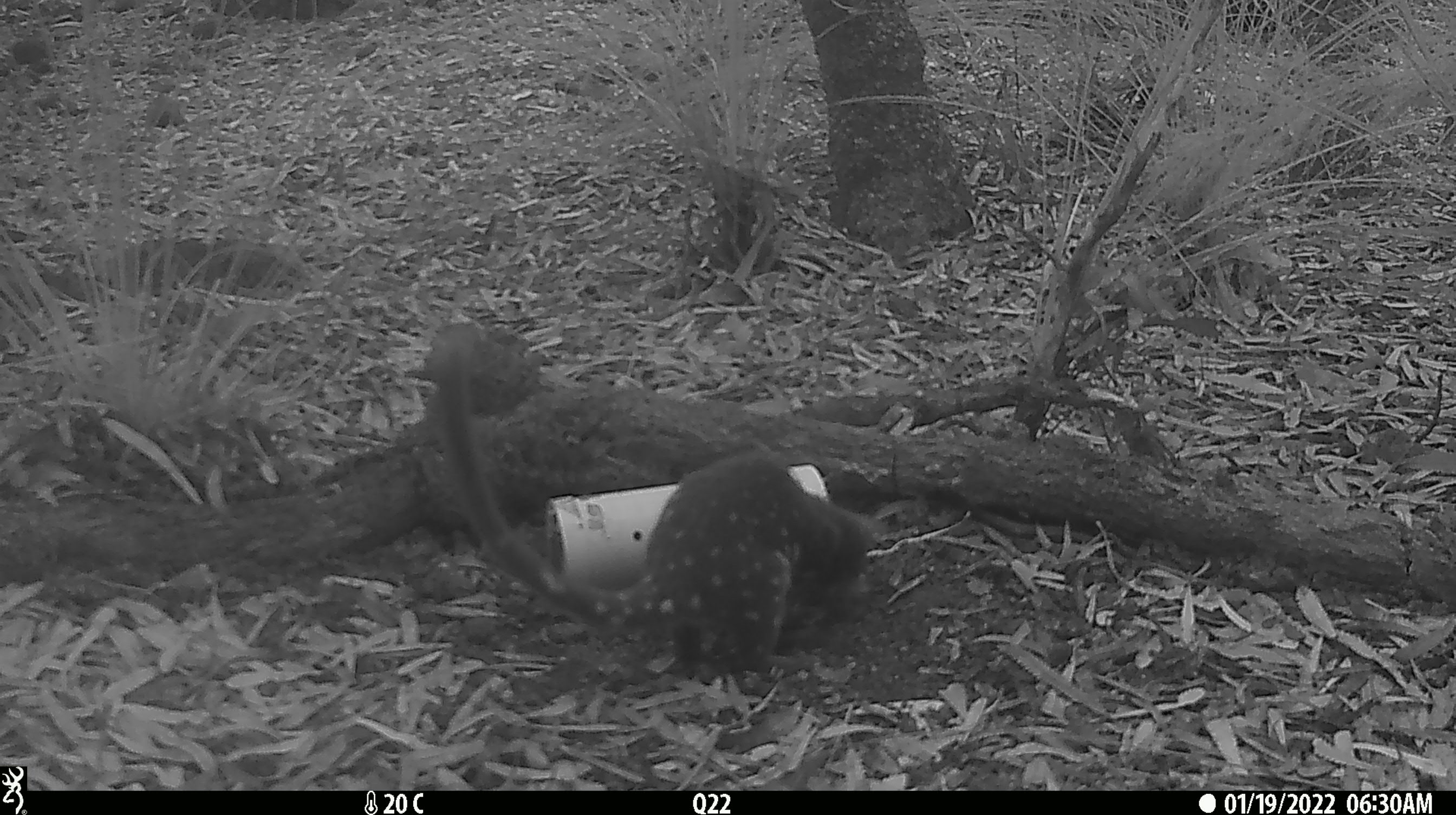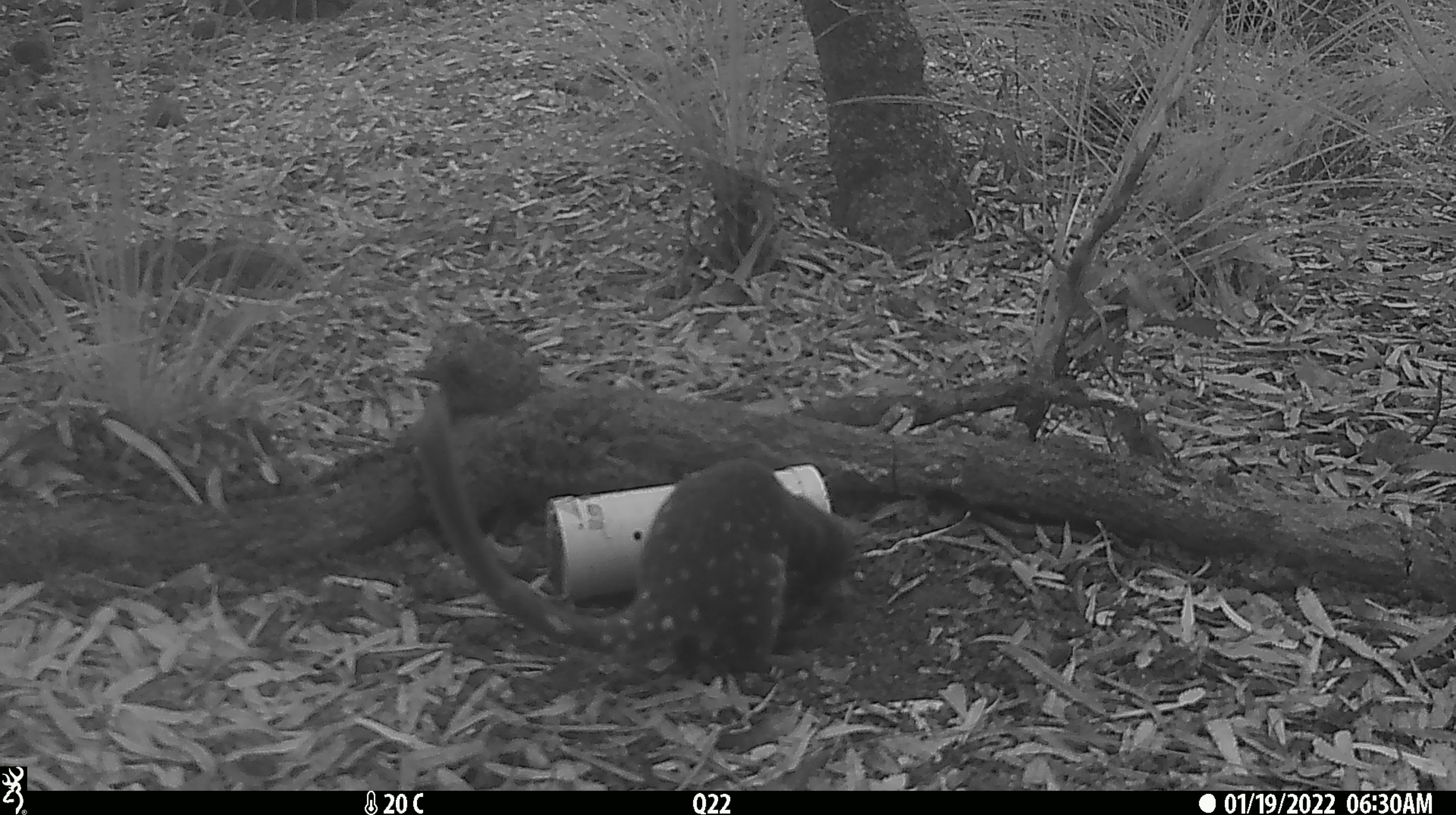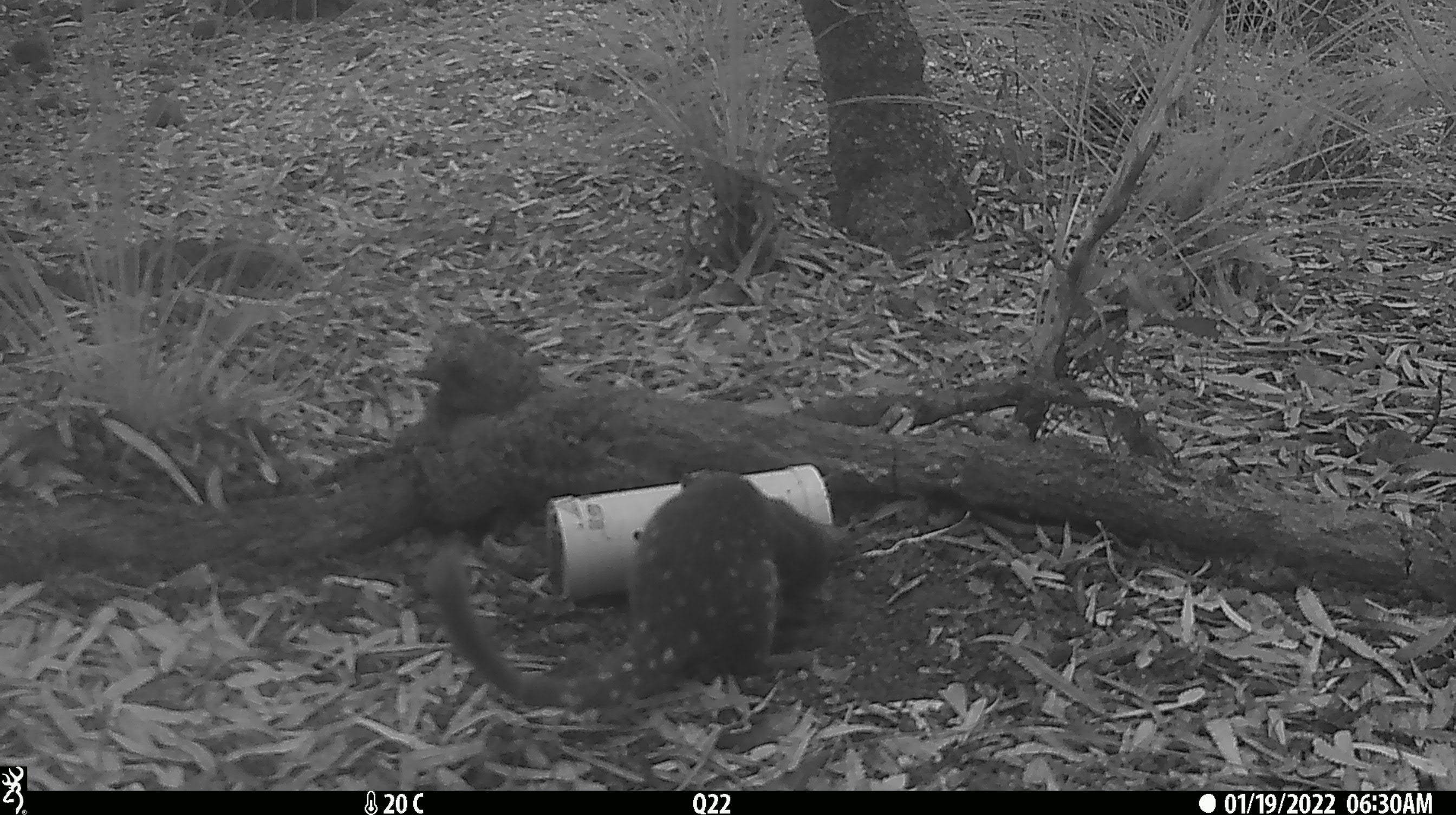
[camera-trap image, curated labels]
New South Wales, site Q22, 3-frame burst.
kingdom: Animalia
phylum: Chordata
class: Mammalia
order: Dasyuromorphia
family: Dasyuridae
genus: Dasyurus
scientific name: Dasyurus maculatus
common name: spotted-tailed quoll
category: quoll